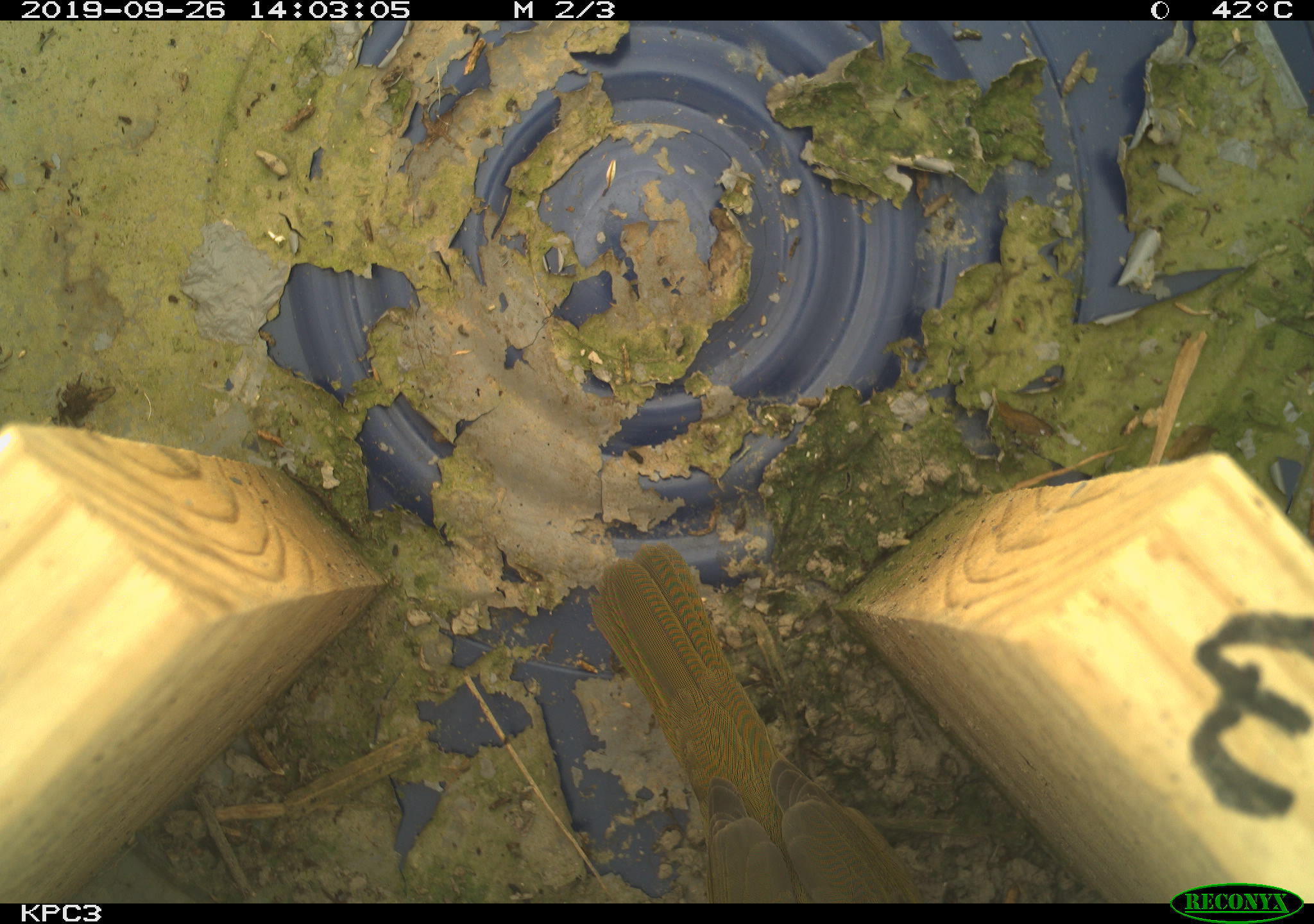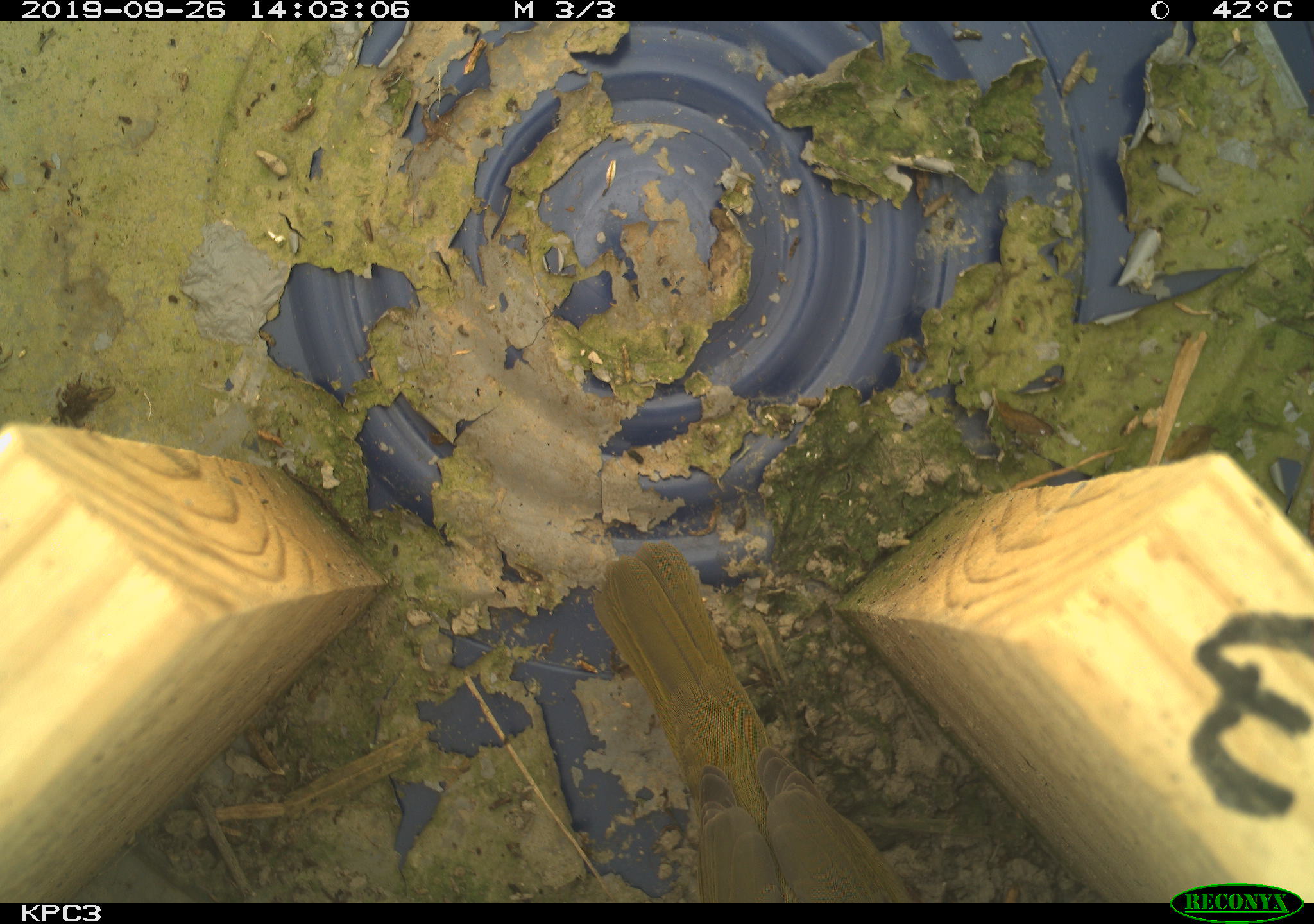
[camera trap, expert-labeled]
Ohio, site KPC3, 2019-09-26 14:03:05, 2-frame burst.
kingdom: Animalia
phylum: Chordata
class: Aves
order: Passeriformes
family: Parulidae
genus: Geothlypis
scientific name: Geothlypis trichas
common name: common yellowthroat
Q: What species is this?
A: Common yellowthroat (Geothlypis trichas).